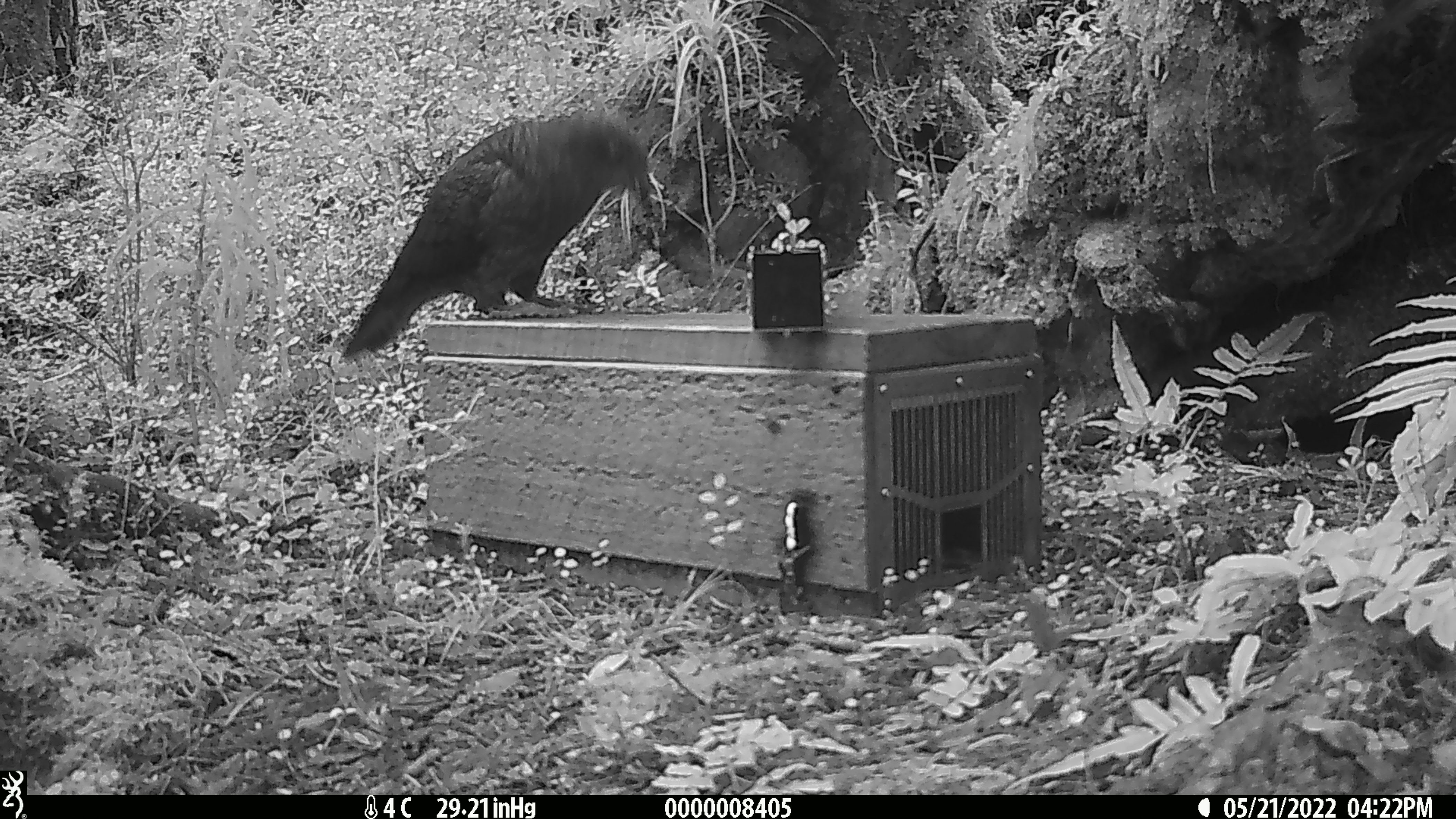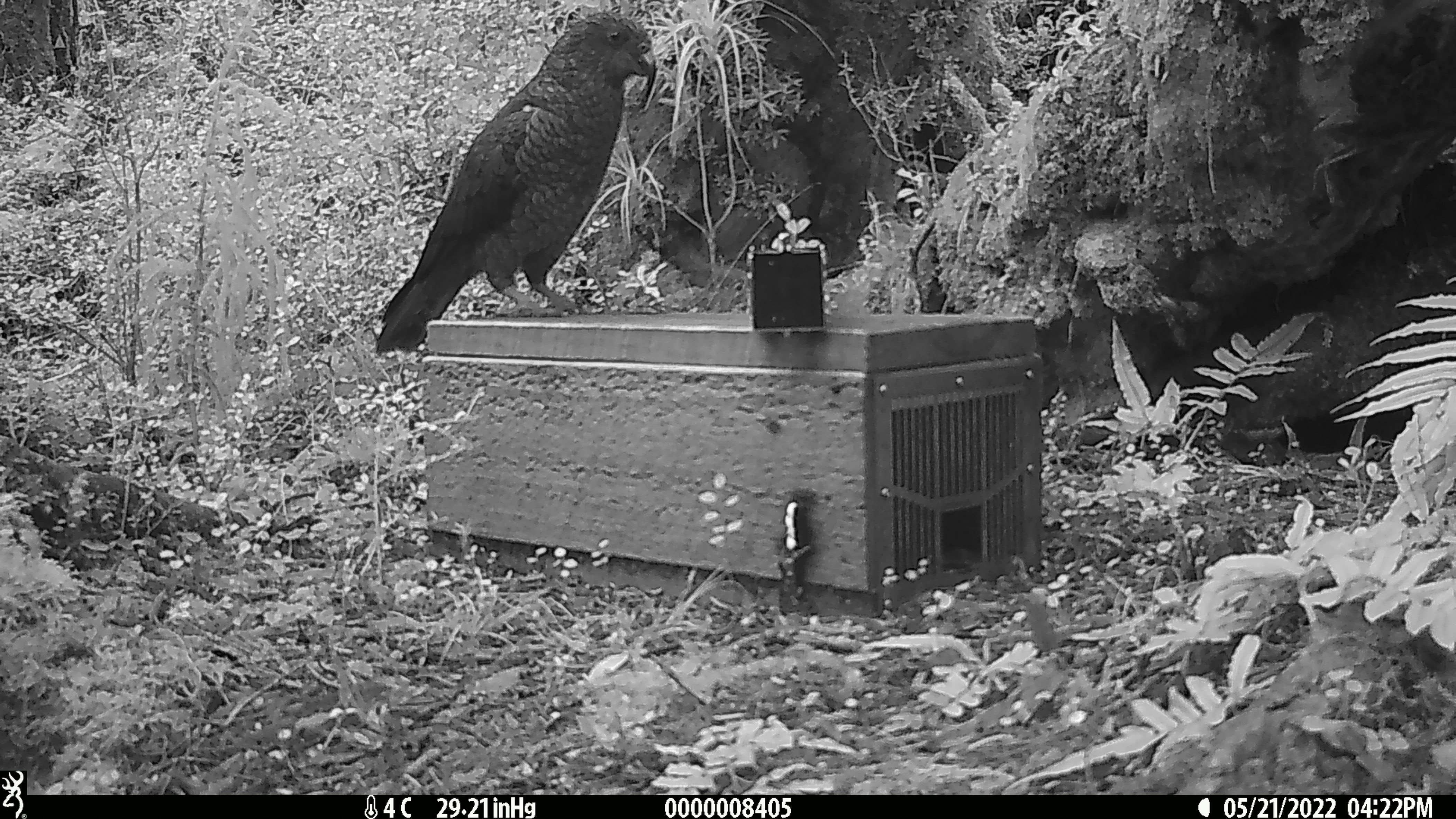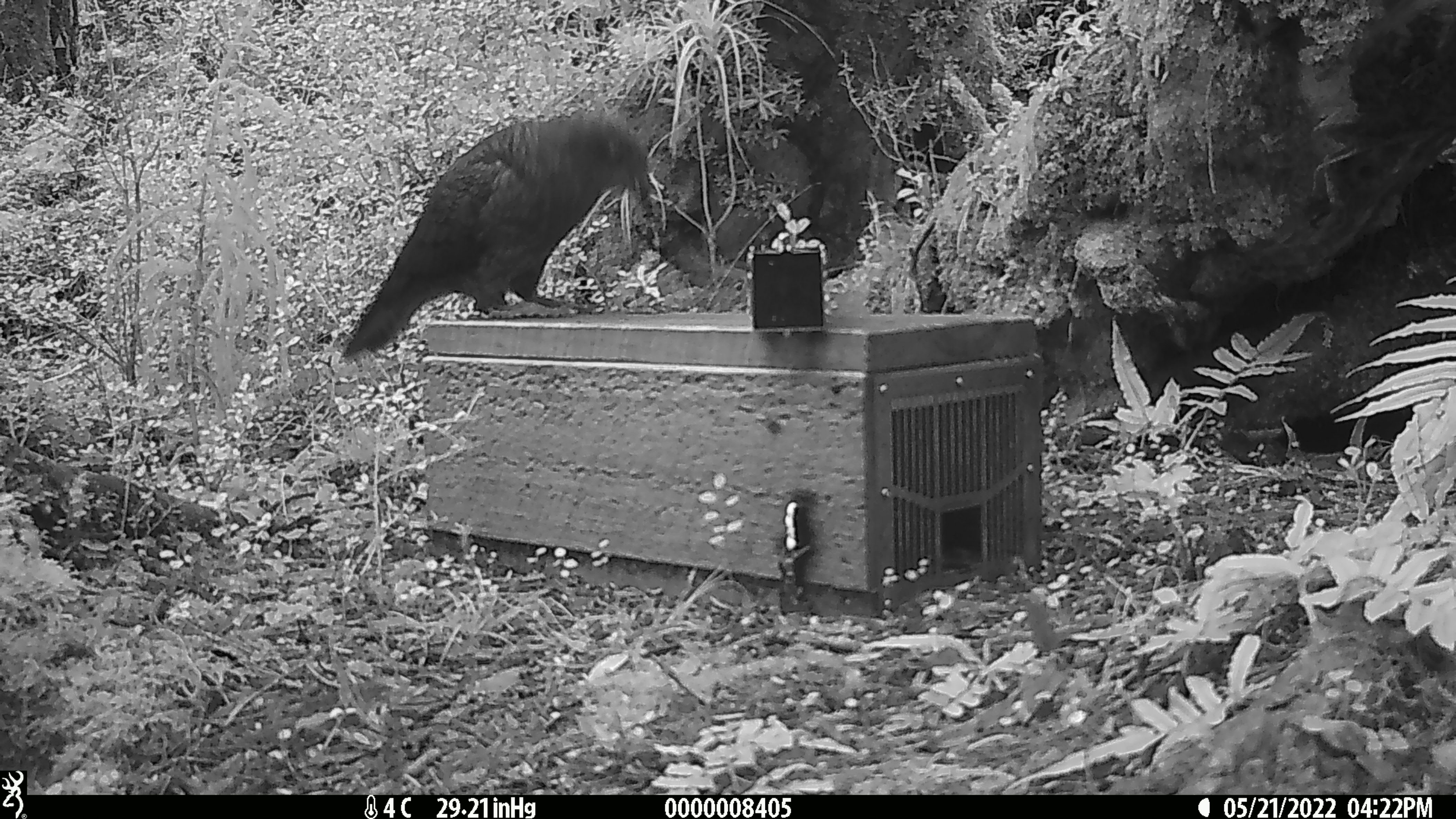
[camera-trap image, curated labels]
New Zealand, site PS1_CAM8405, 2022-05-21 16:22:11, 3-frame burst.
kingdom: Animalia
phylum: Chordata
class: Aves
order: Psittaciformes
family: Strigopidae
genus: Nestor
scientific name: Nestor notabilis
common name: kea